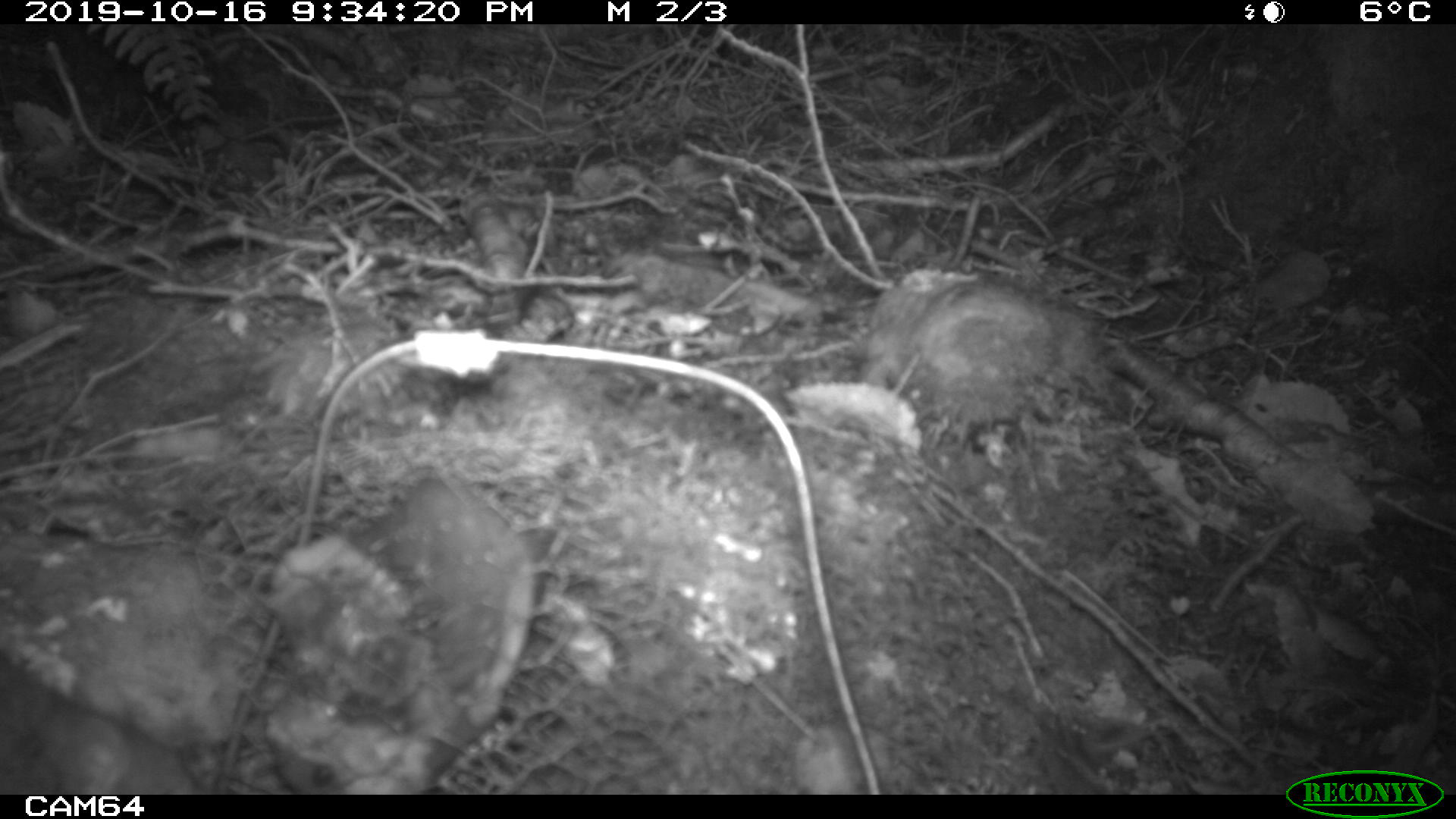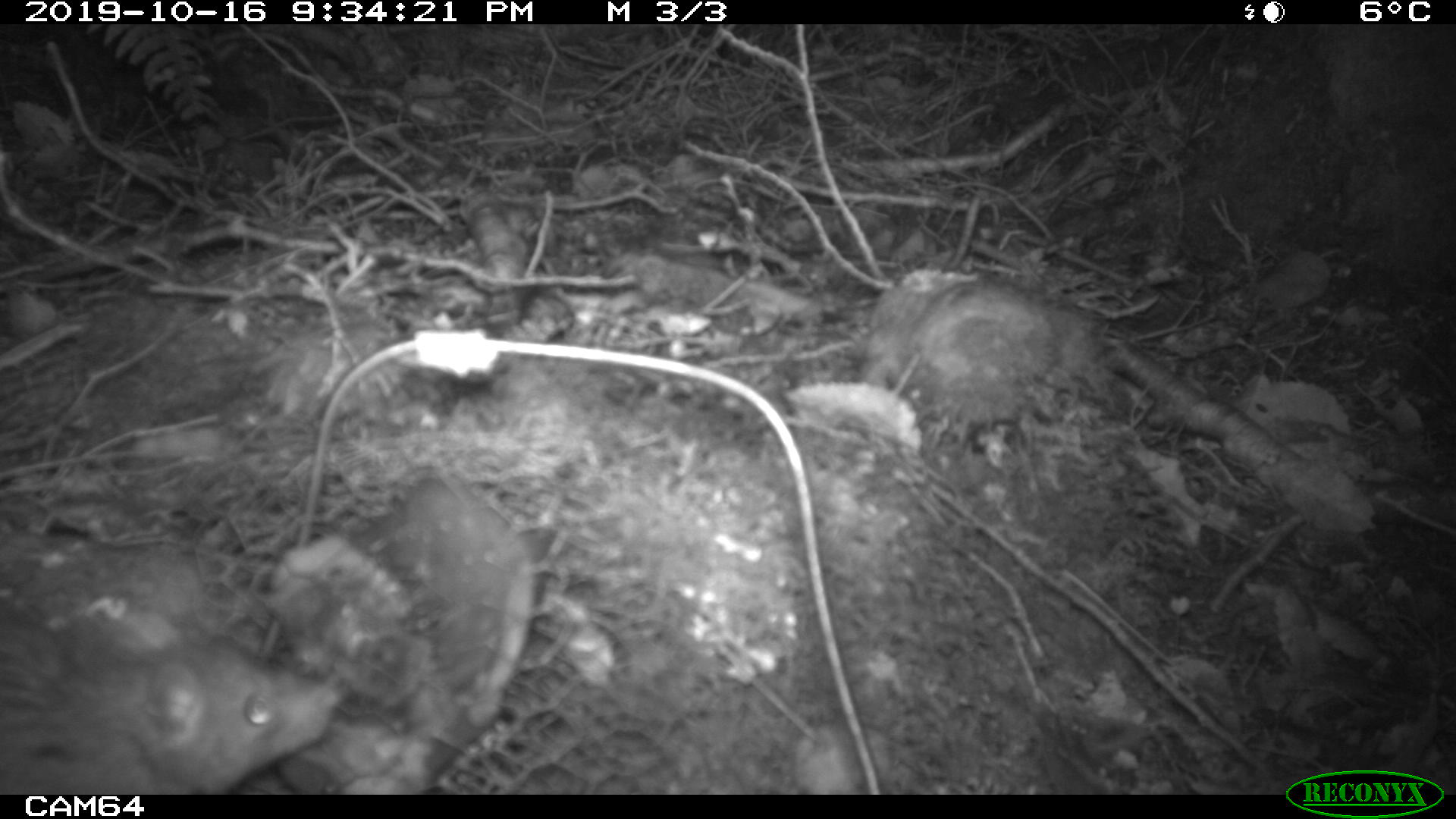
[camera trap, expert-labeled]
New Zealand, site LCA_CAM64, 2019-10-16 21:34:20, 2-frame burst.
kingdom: Animalia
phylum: Chordata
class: Mammalia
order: Rodentia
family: Muridae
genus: Rattus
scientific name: Rattus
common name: rat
Rat (Rattus).